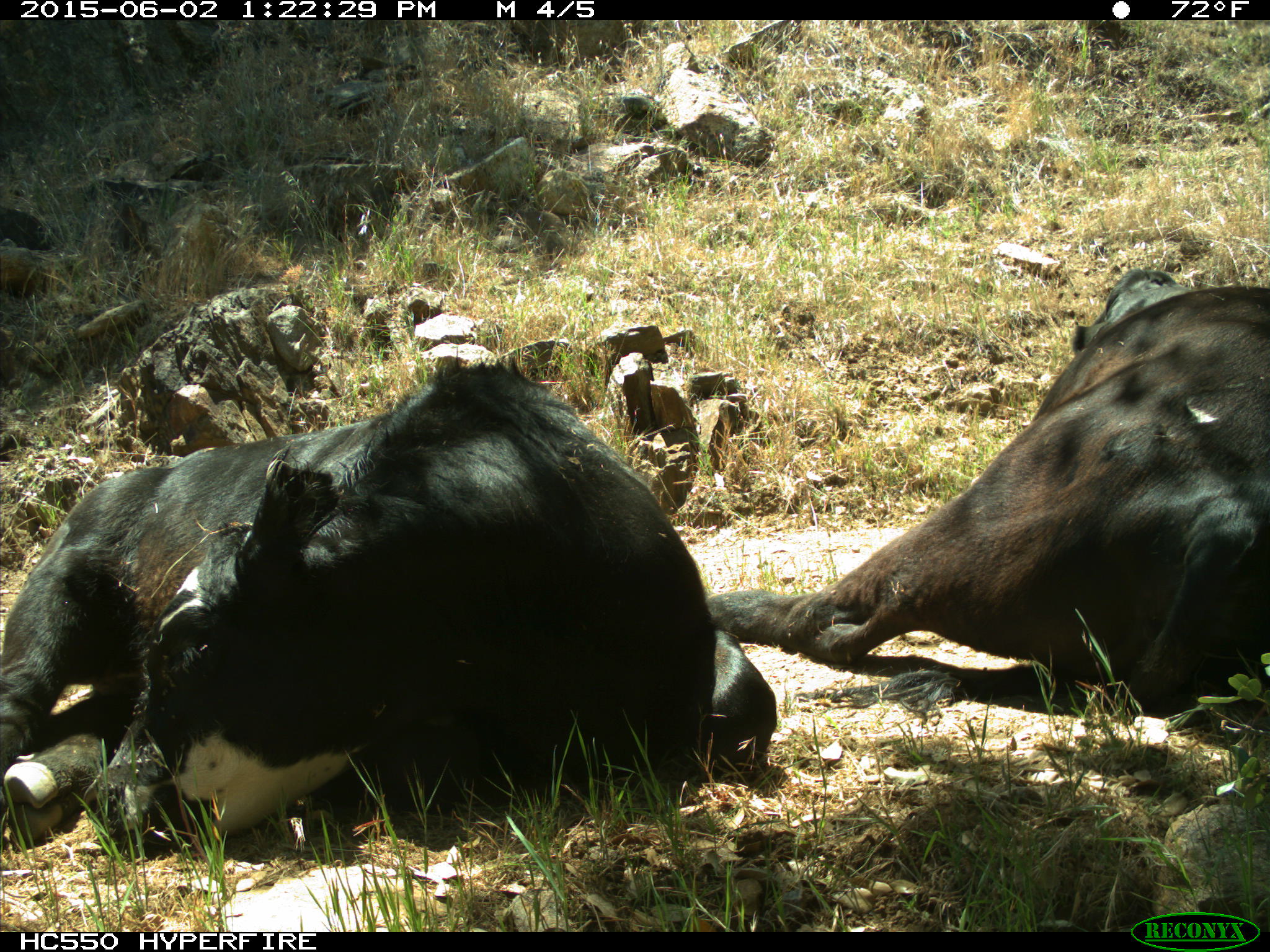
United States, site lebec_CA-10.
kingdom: Animalia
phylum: Chordata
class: Mammalia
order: Artiodactyla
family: Bovidae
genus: Bos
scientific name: Bos taurus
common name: domestic cow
Bos taurus (domestic cow).